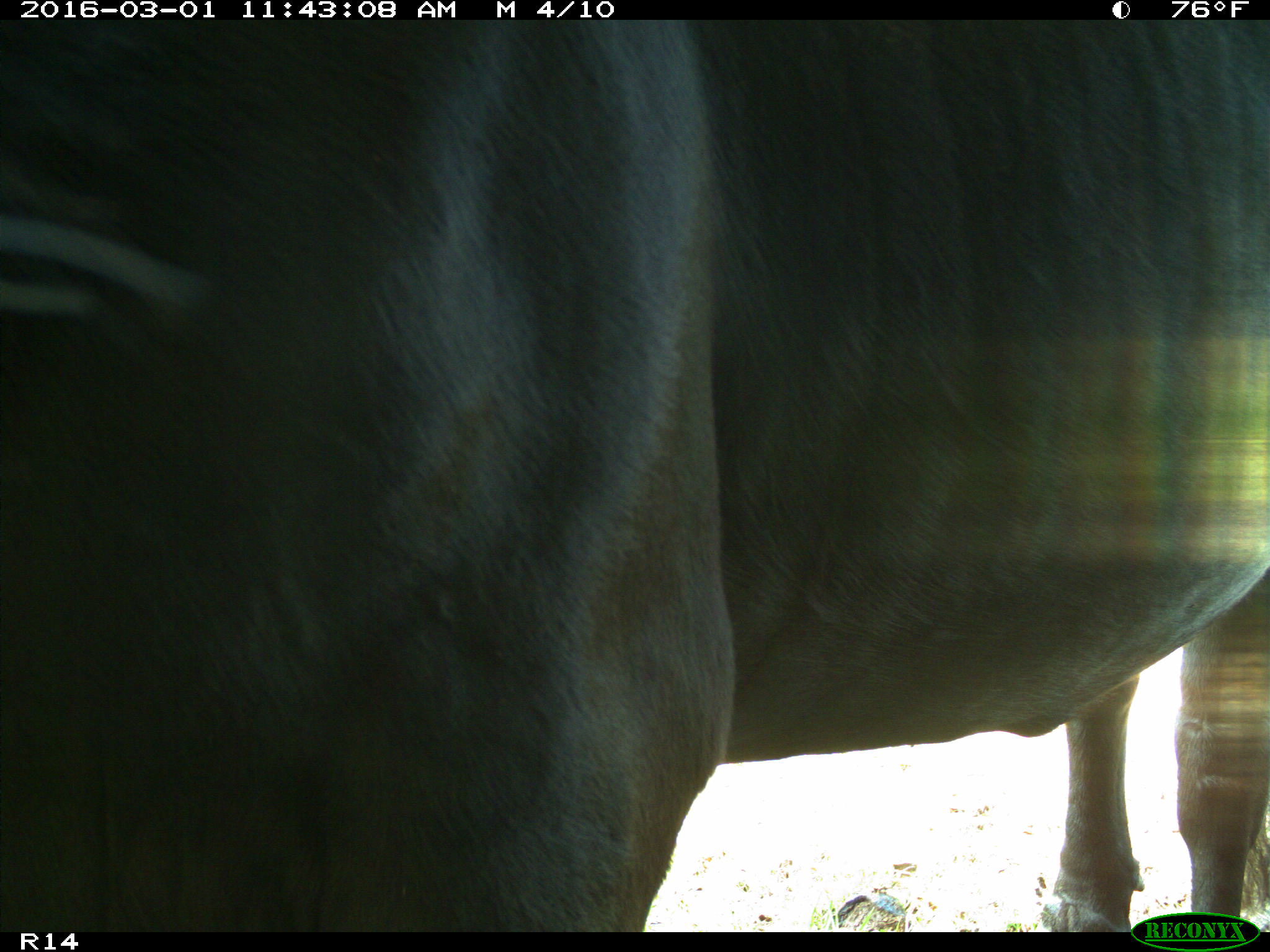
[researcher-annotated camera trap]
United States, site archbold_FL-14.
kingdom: Animalia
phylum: Chordata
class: Mammalia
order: Artiodactyla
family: Bovidae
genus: Bos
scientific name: Bos taurus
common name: domestic cow